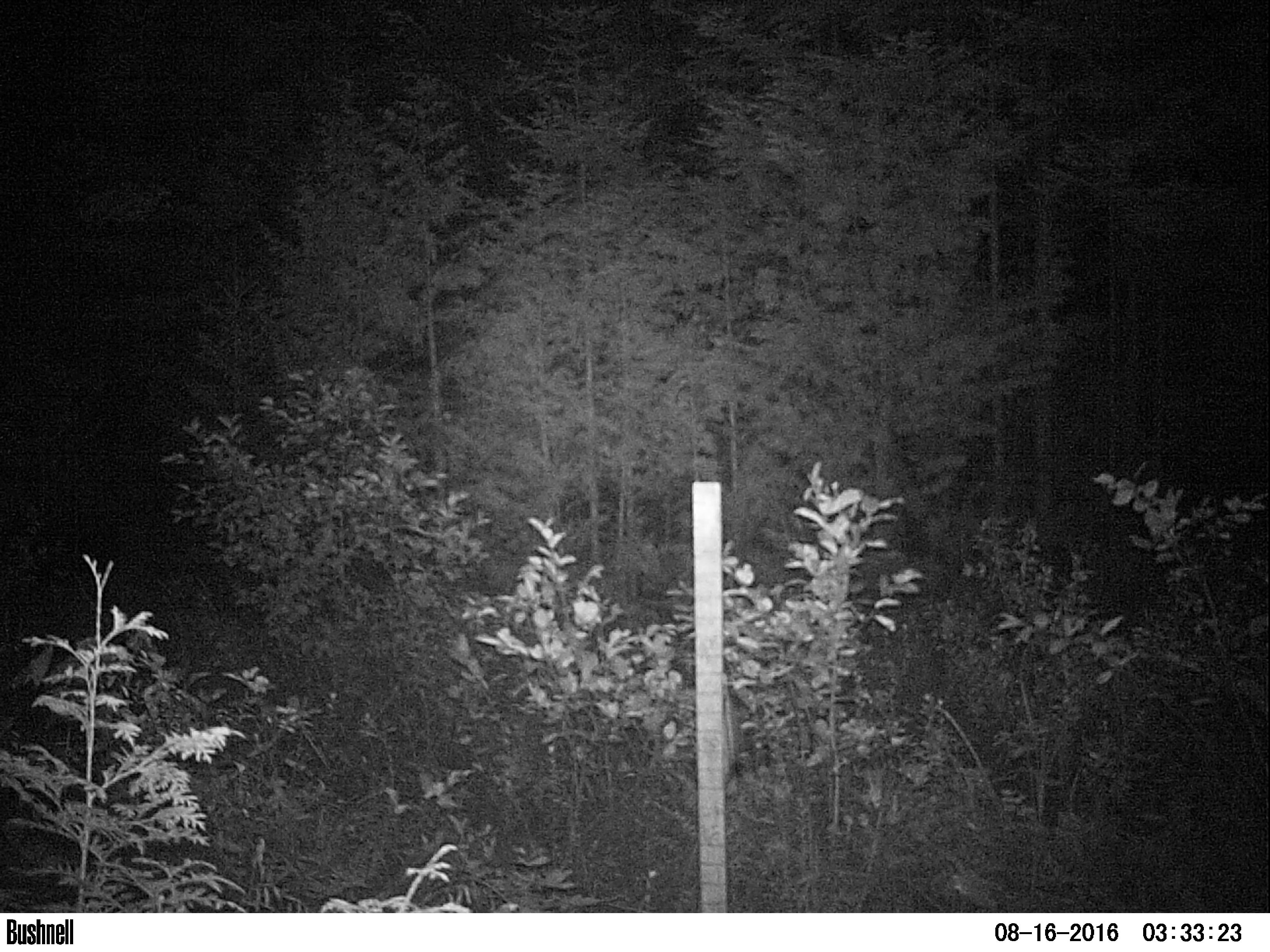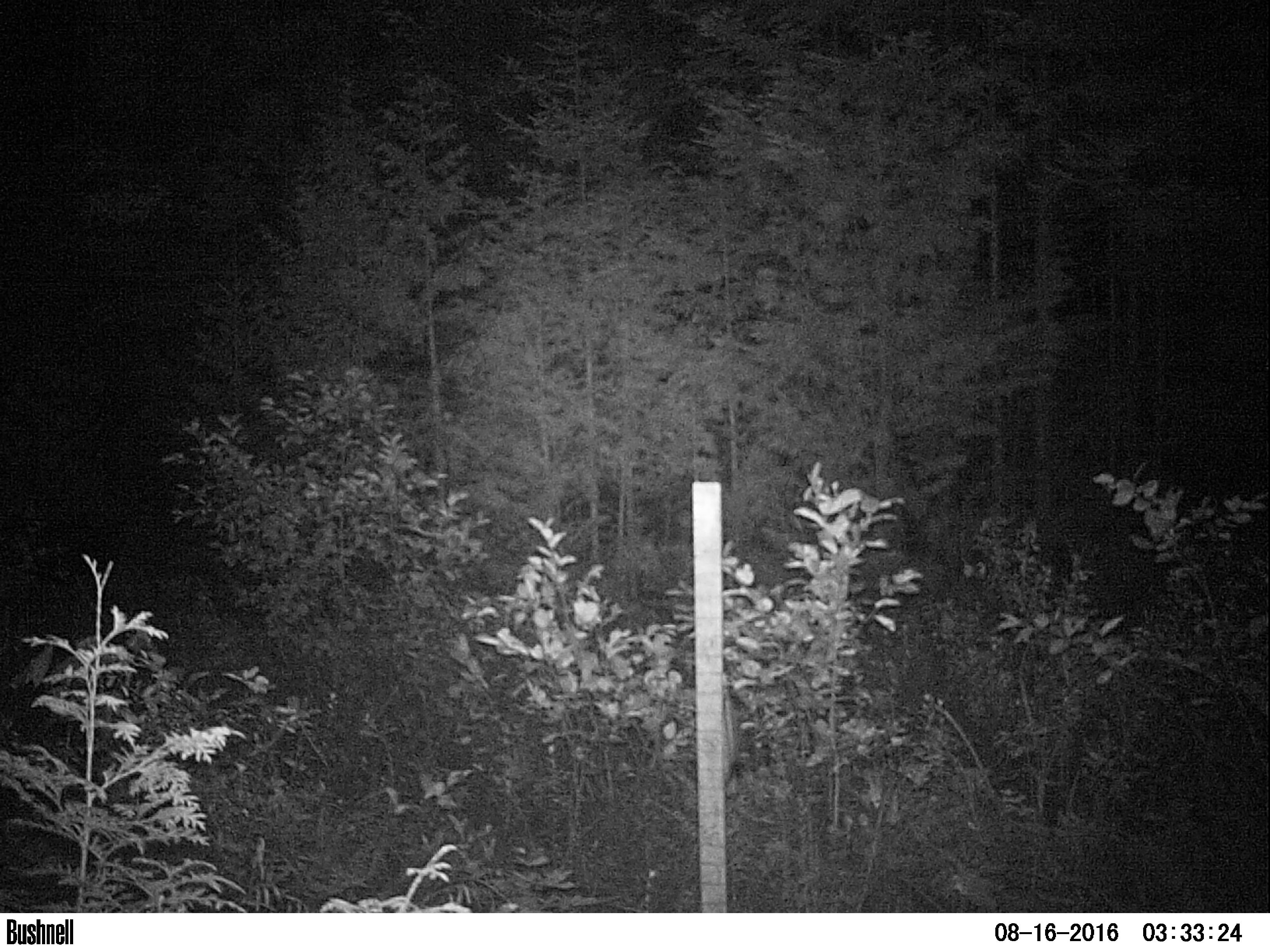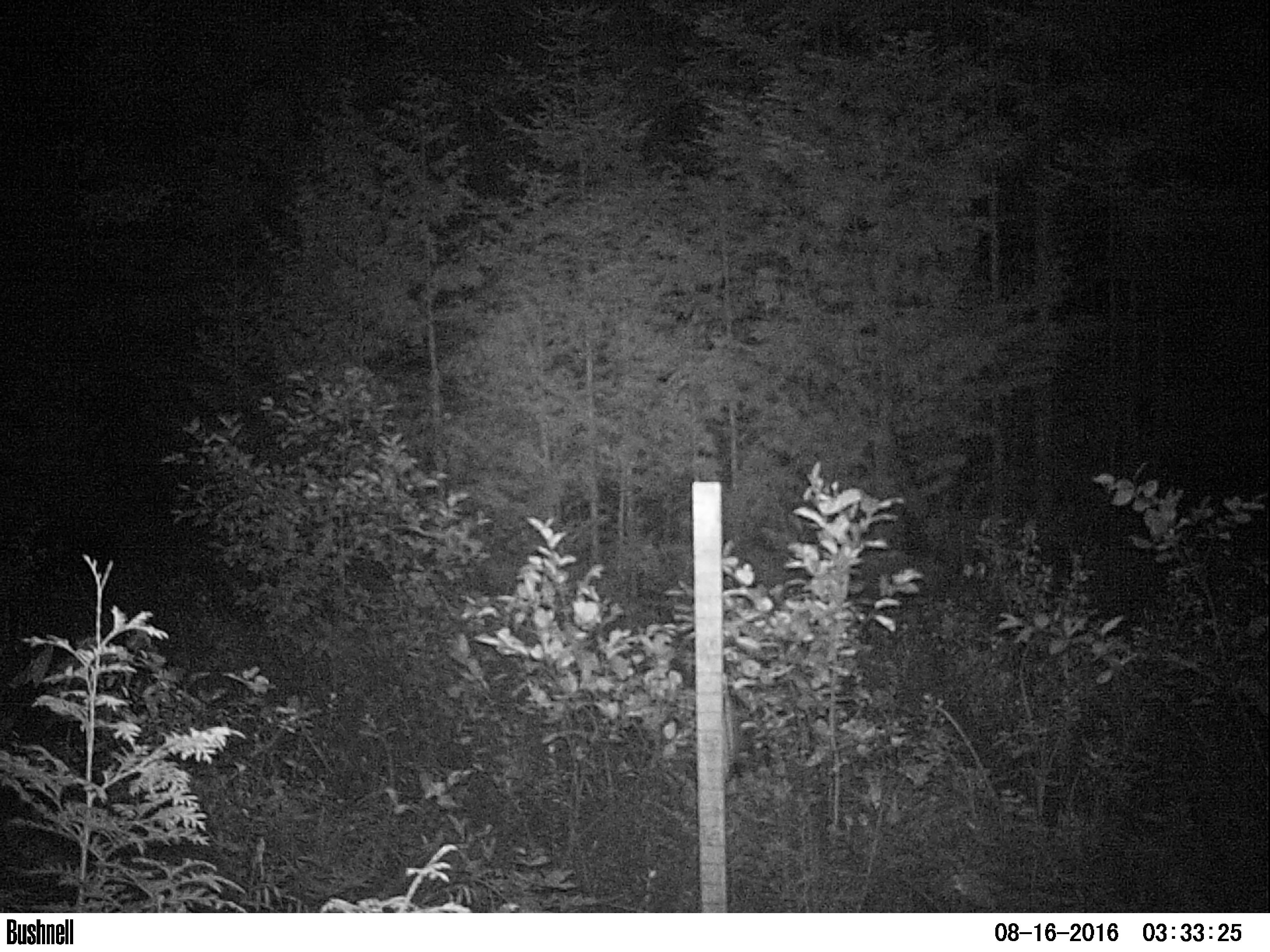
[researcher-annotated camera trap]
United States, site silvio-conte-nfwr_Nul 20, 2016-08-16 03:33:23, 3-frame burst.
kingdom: Animalia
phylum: Chordata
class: Mammalia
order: Artiodactyla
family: Cervidae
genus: Alces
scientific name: Alces alces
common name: moose